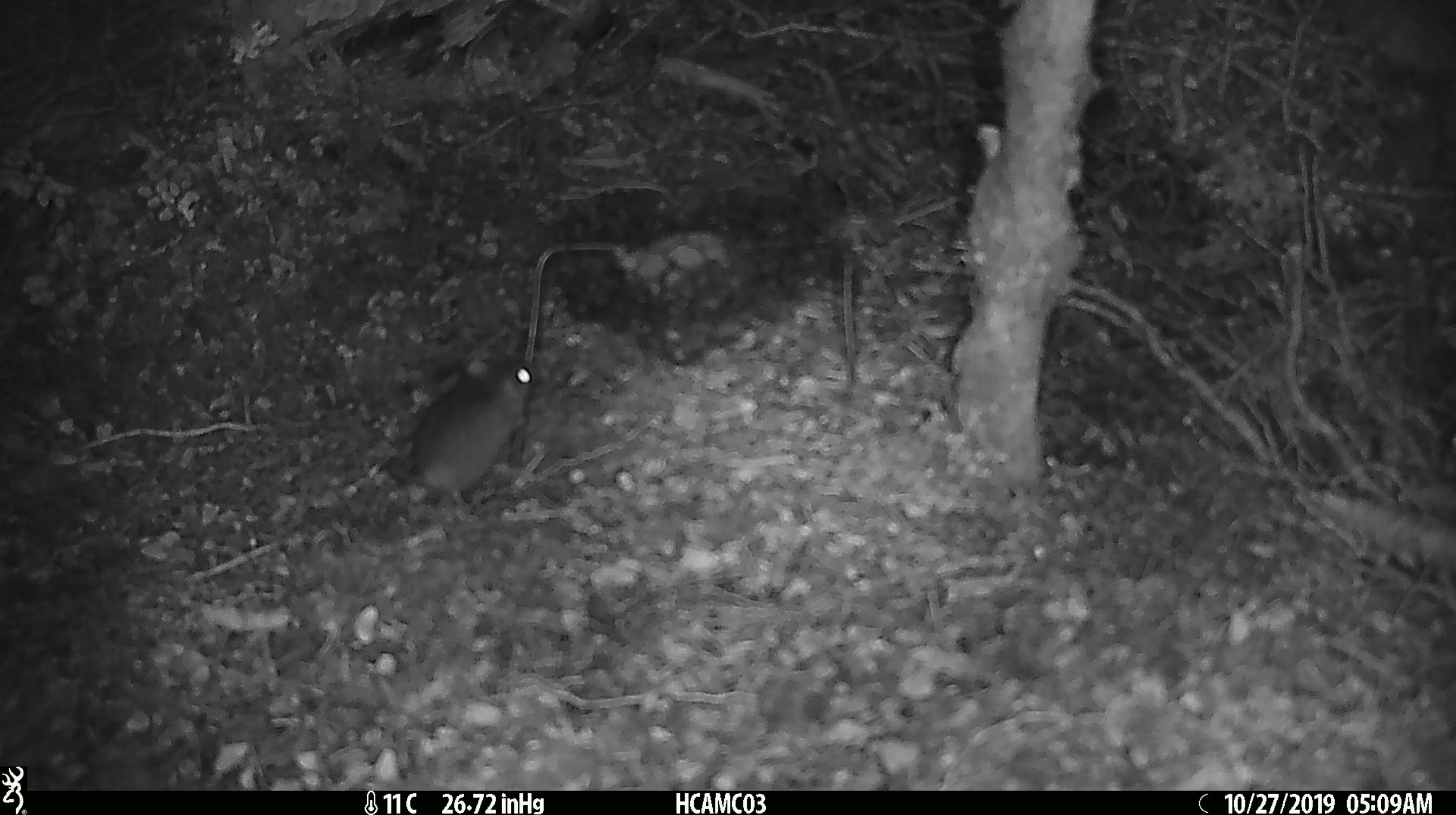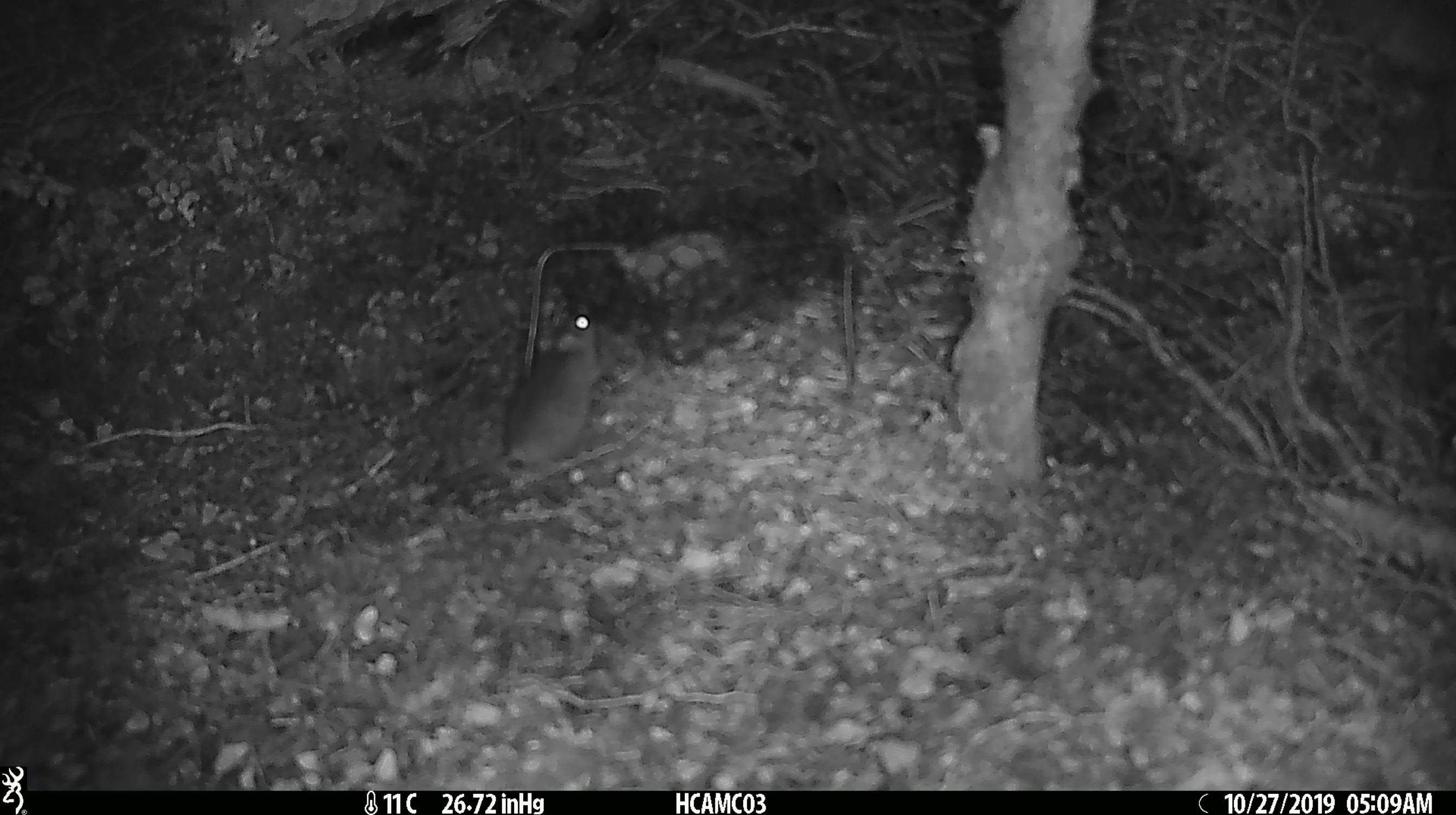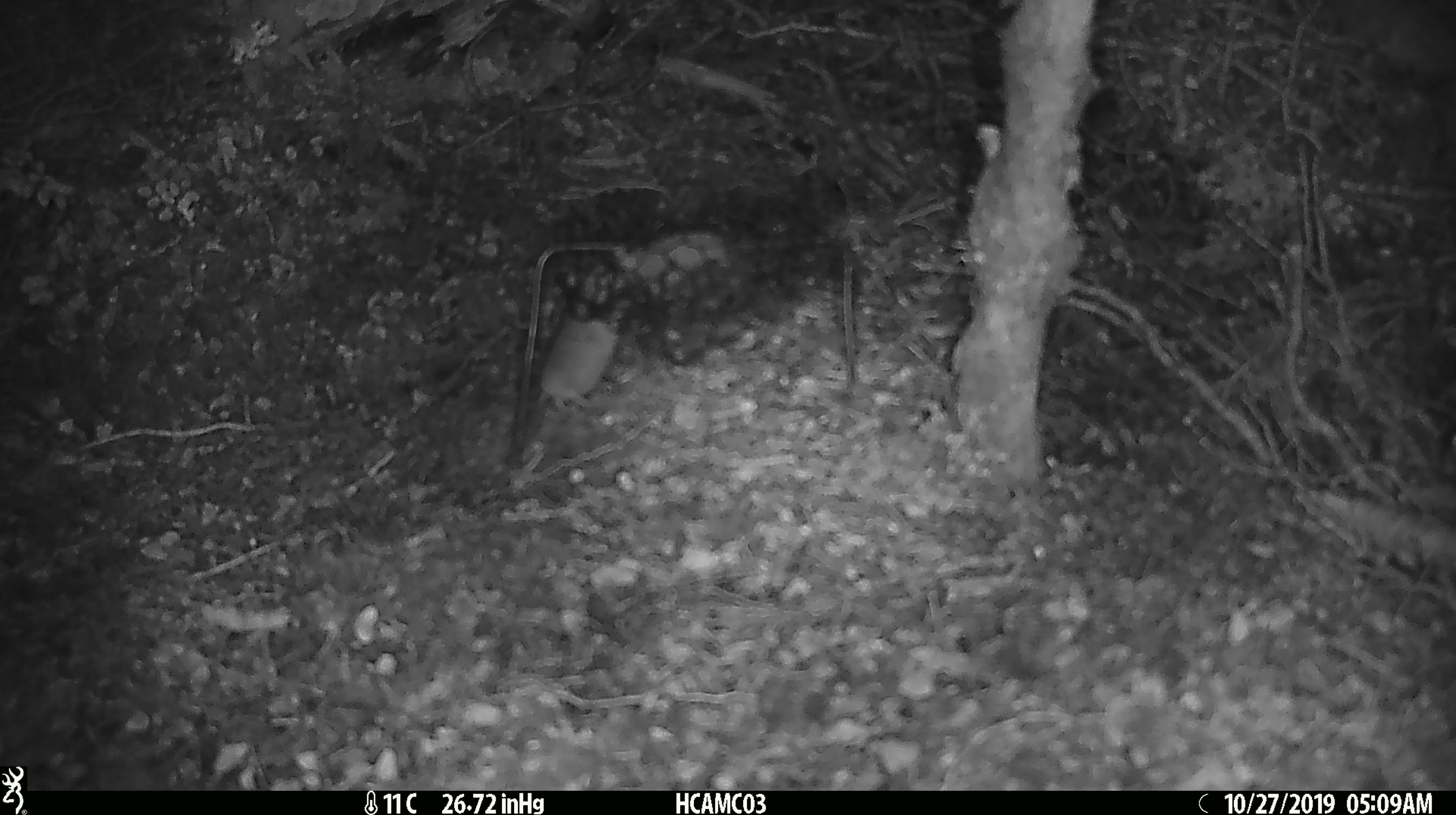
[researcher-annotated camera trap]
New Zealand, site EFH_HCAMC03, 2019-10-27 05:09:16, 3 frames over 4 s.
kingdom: Animalia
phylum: Chordata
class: Mammalia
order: Rodentia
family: Muridae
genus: Mus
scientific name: Mus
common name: mouse